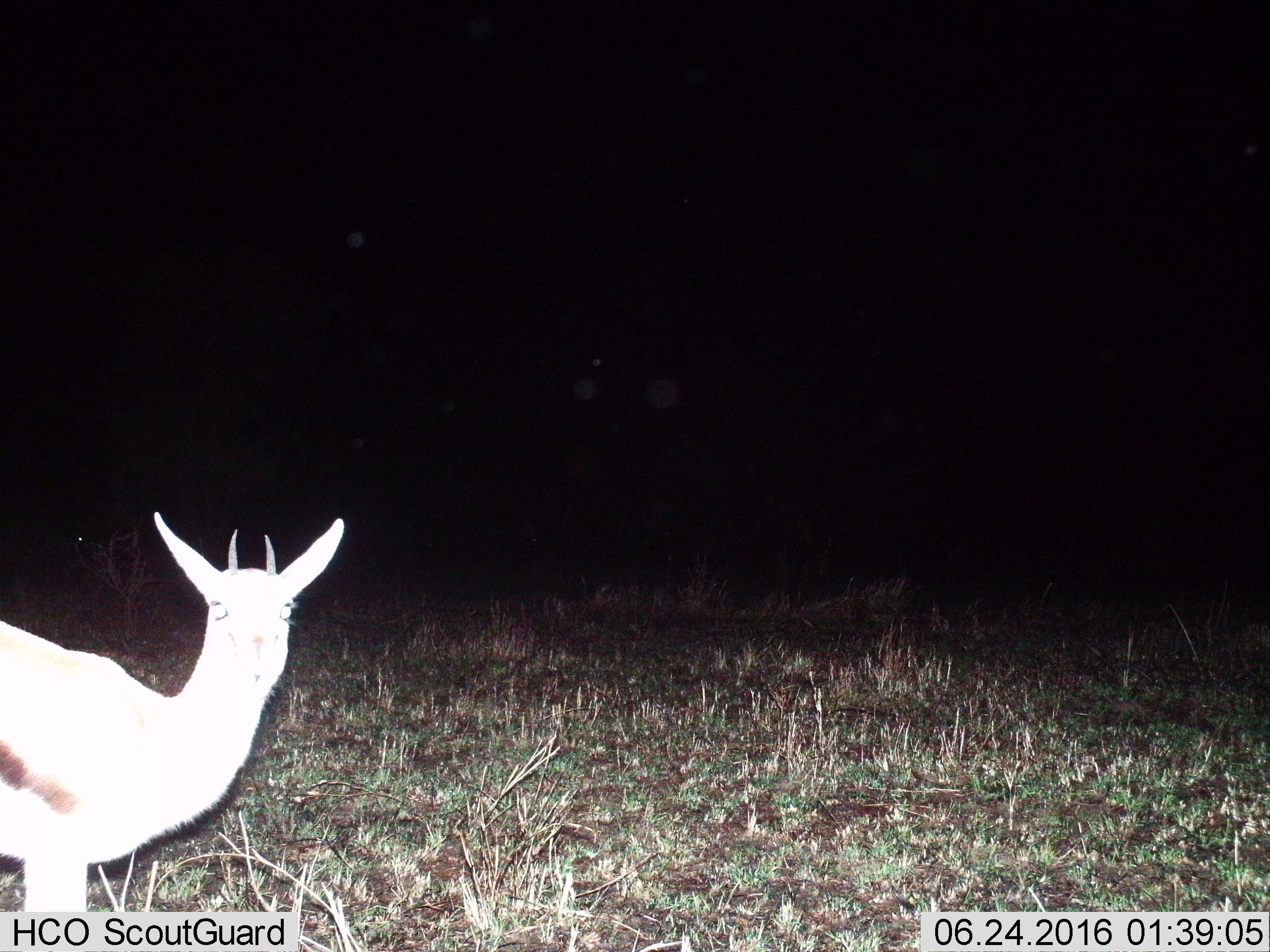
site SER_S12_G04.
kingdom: Animalia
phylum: Chordata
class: Mammalia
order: Artiodactyla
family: Bovidae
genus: Eudorcas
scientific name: Eudorcas thomsonii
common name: thomson's gazelle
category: gazellethomsons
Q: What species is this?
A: Gazellethomsons (thomson's gazelle) (Eudorcas thomsonii).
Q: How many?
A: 1.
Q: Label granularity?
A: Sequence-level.